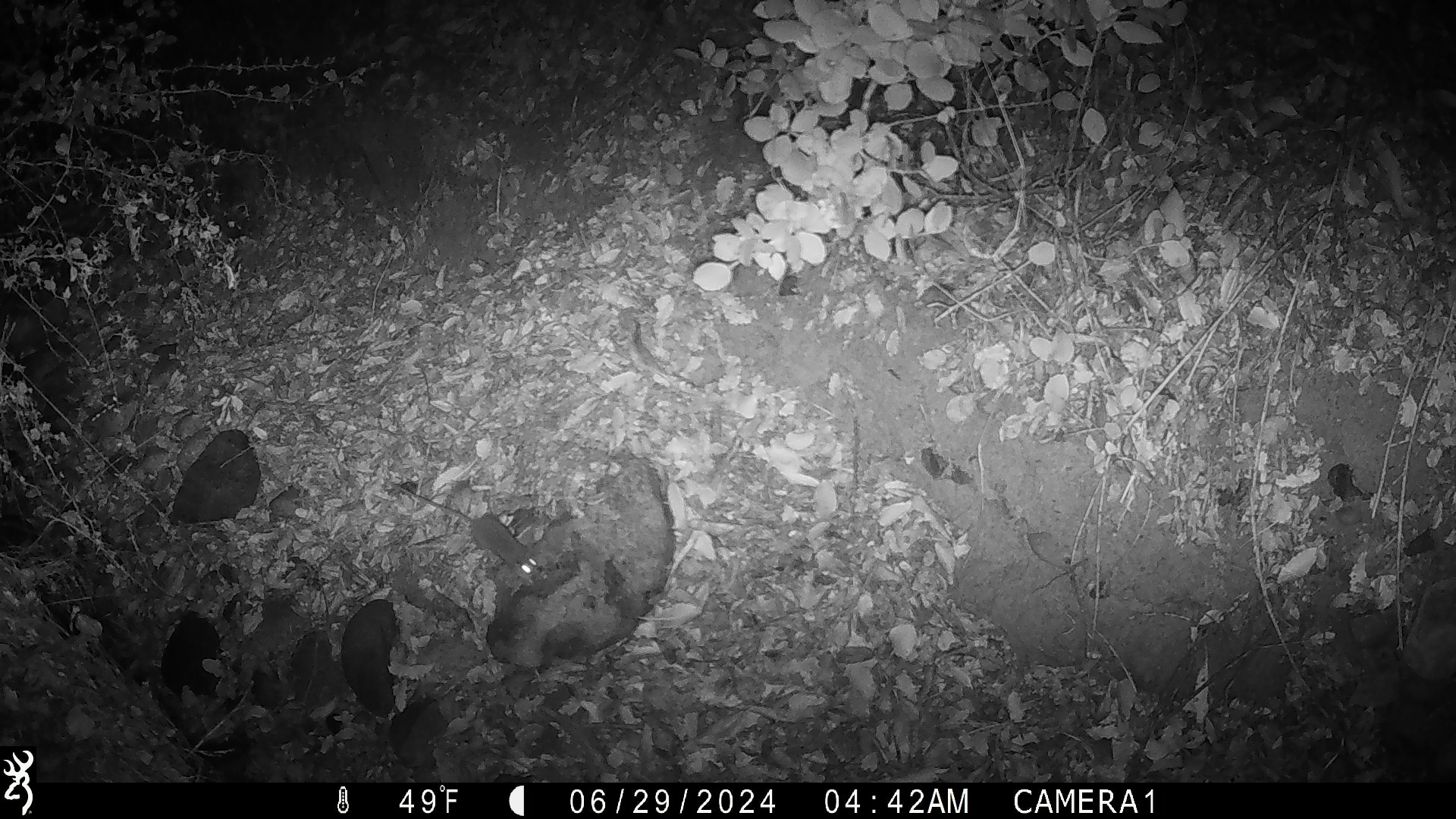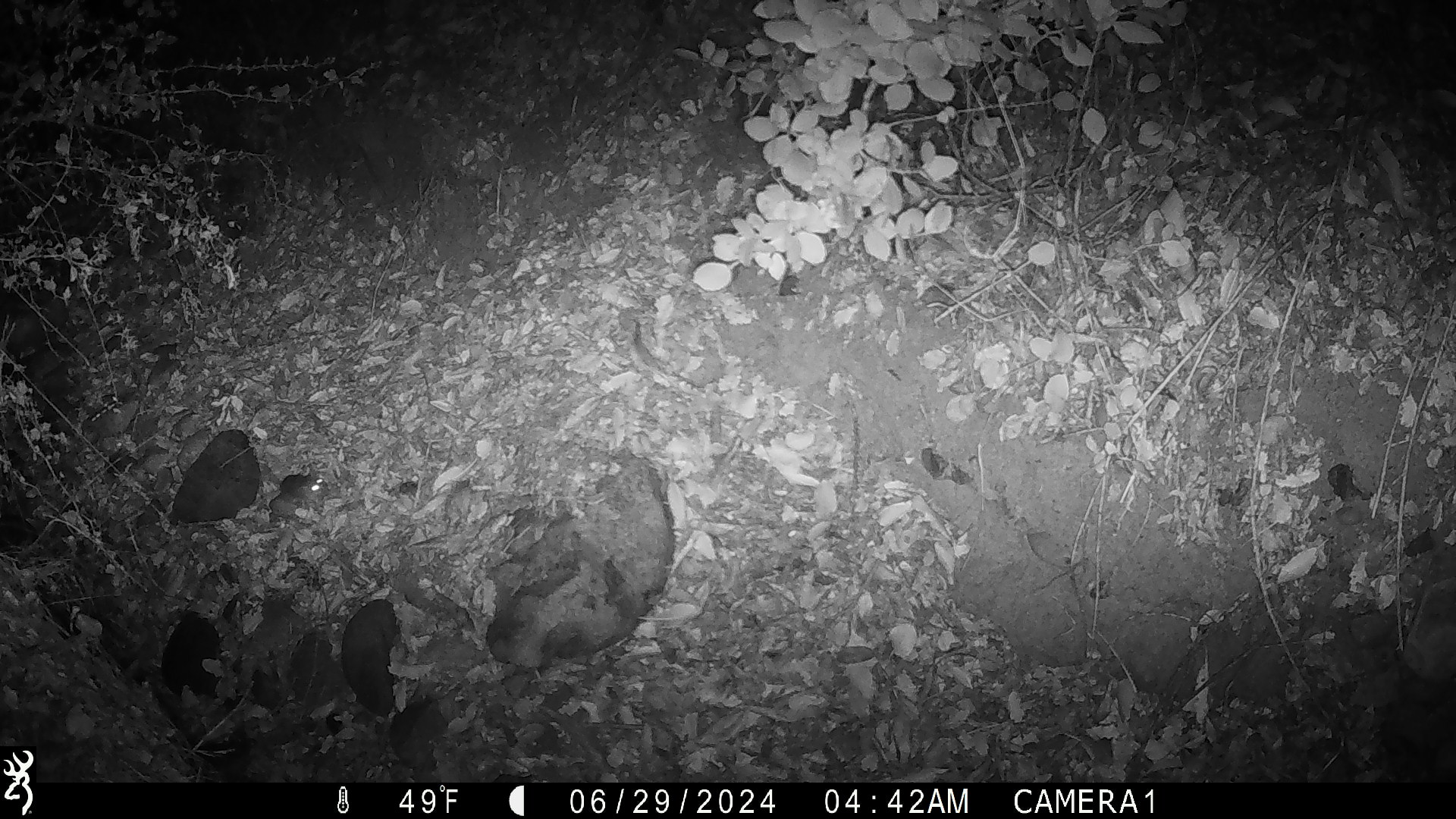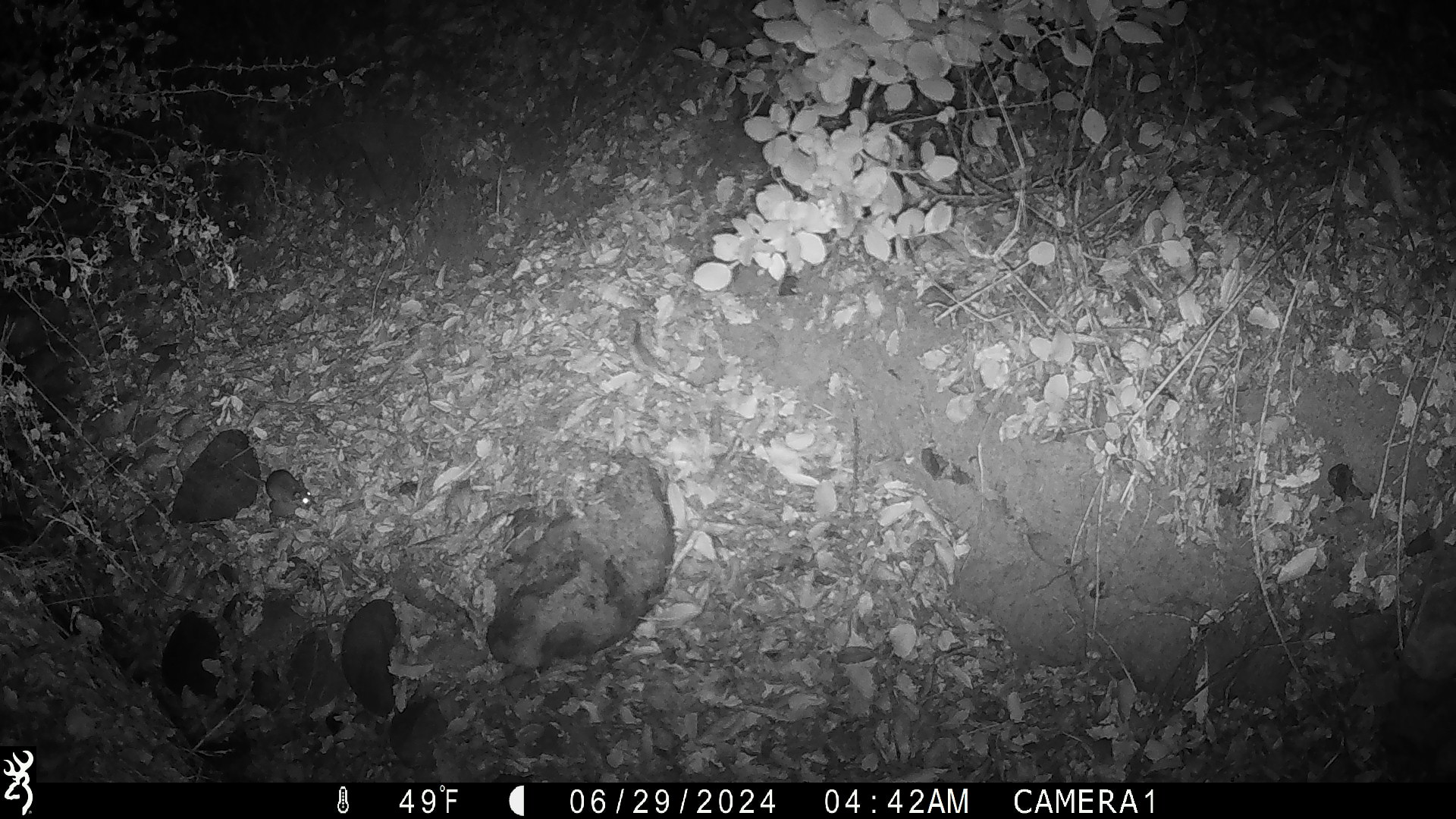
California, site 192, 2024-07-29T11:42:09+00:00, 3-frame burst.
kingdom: Animalia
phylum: Chordata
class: Mammalia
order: Rodentia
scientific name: Rodentia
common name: mouse or rat